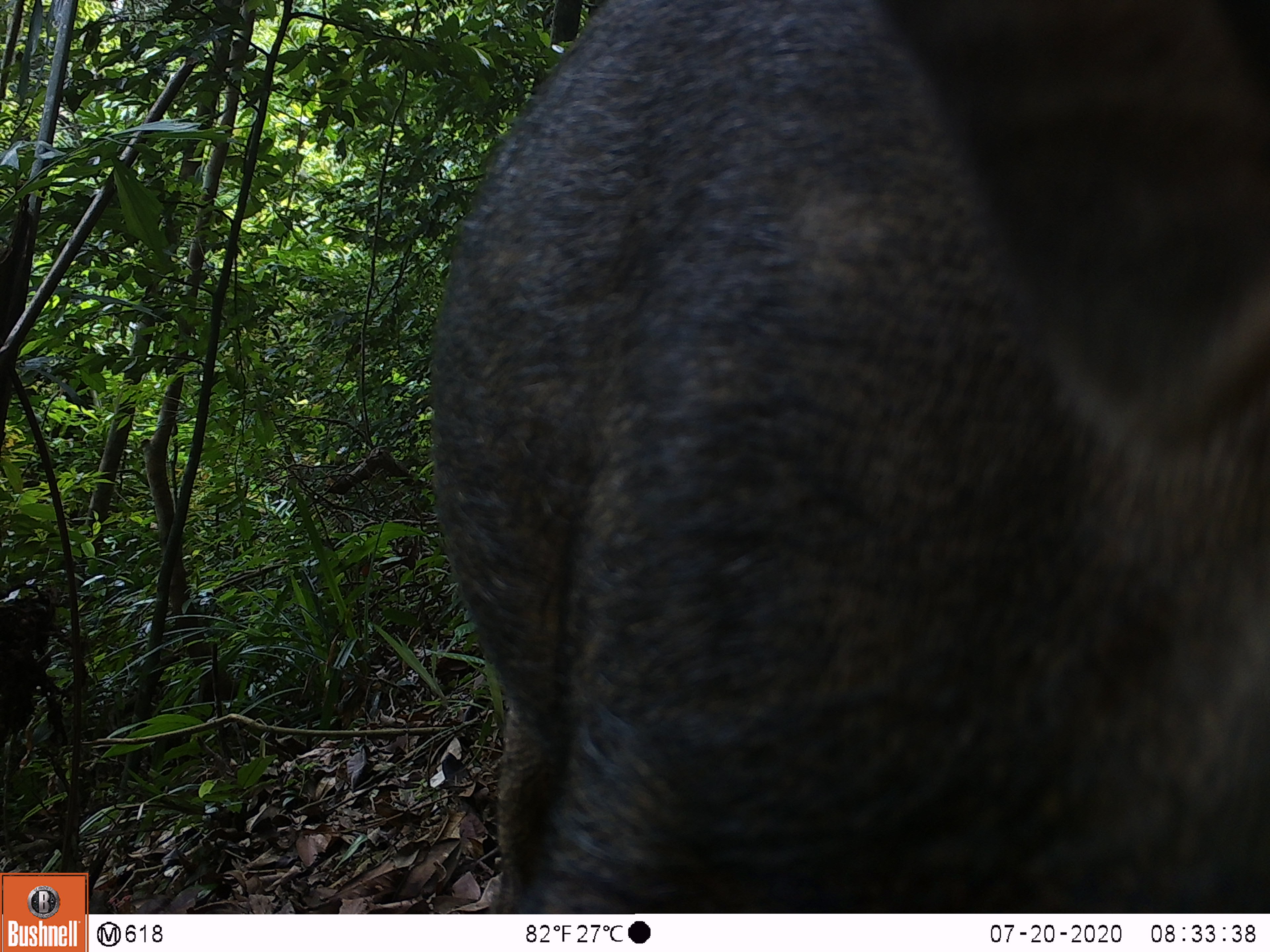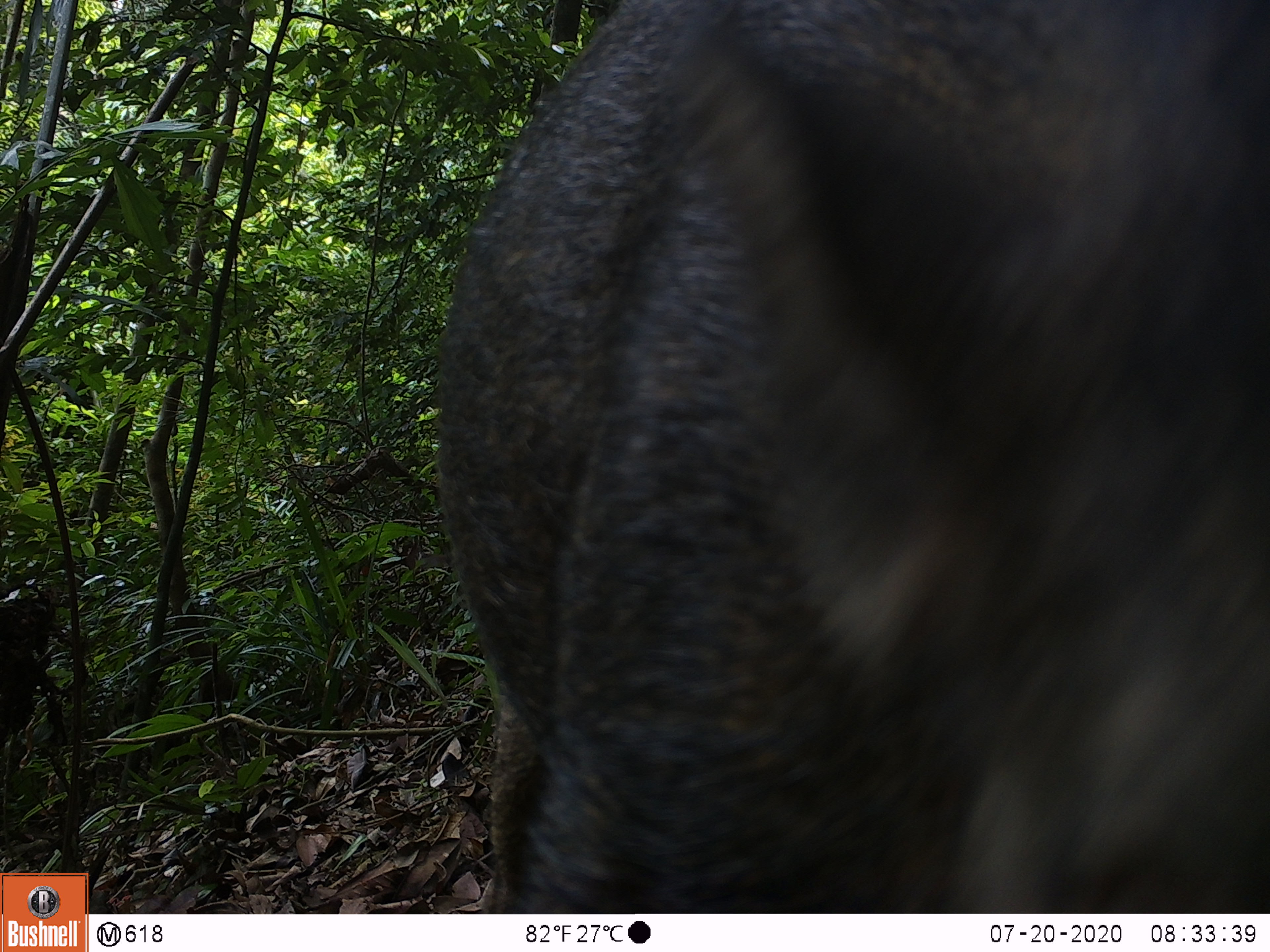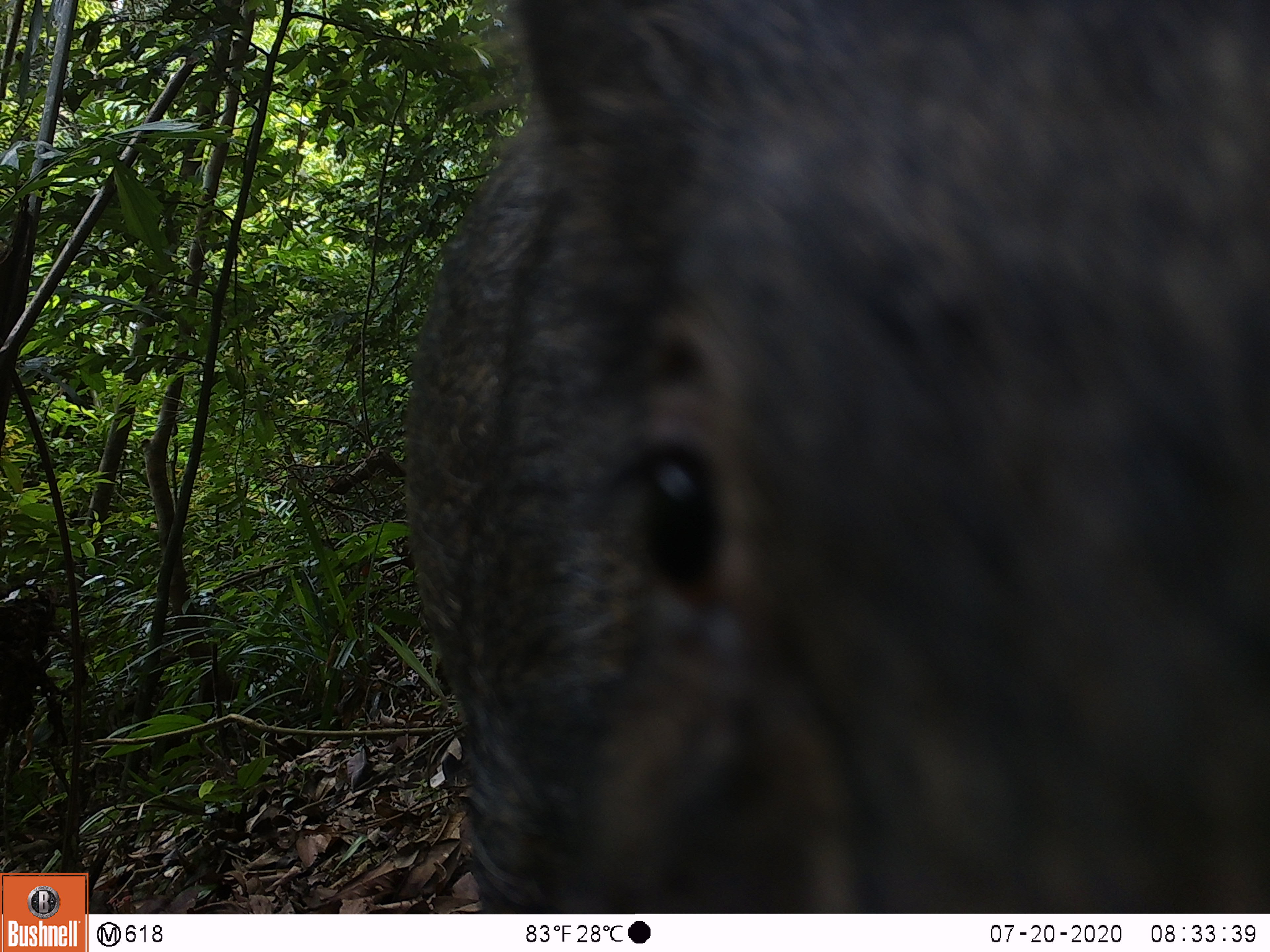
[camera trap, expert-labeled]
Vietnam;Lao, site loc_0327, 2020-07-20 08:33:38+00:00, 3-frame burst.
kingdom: Animalia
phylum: Chordata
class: Mammalia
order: Artiodactyla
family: Suidae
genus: Sus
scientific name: Sus scrofa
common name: eurasian wild pig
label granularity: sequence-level